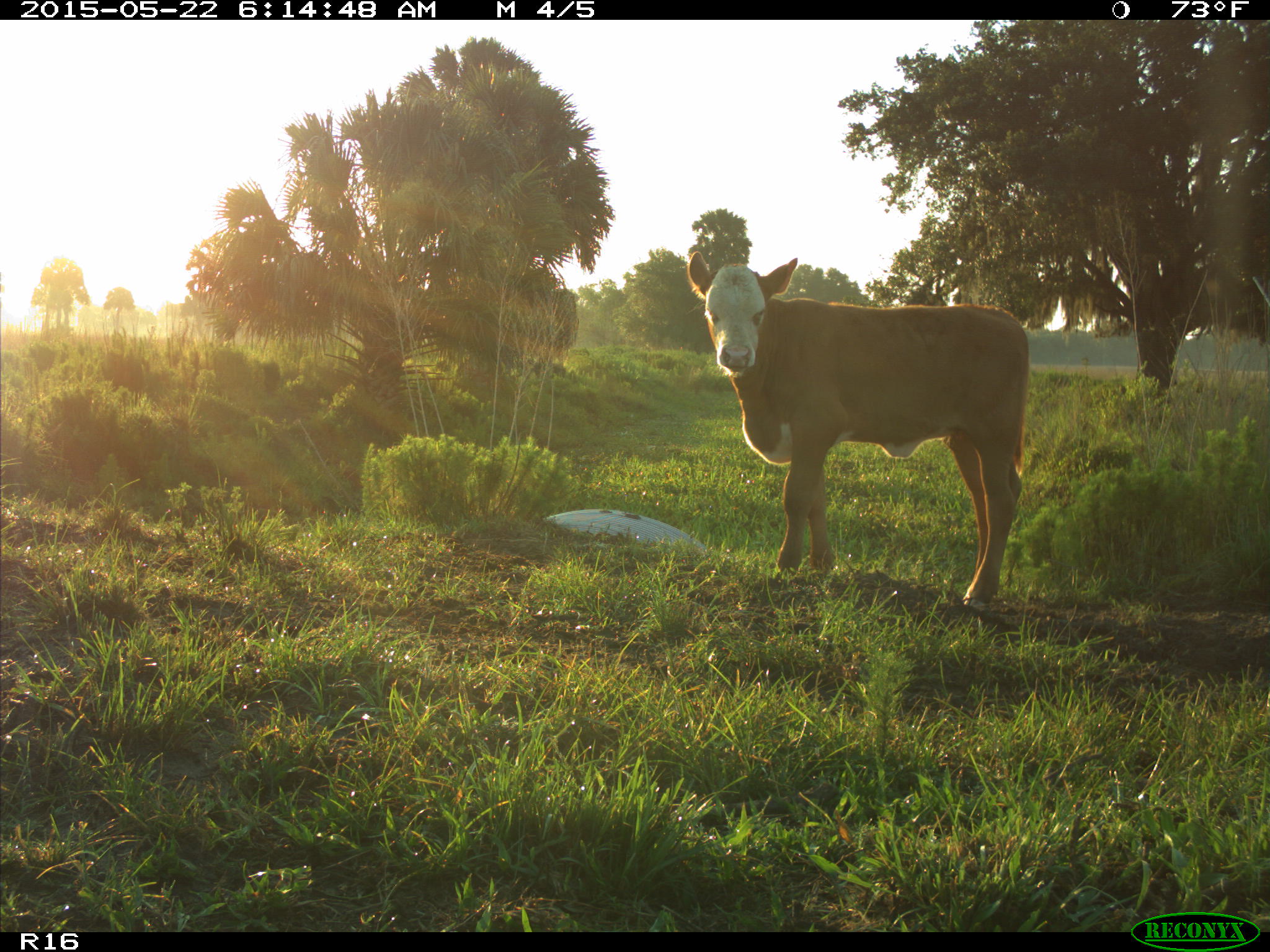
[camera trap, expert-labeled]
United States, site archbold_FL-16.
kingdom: Animalia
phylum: Chordata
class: Mammalia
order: Artiodactyla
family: Bovidae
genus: Bos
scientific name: Bos taurus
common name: domestic cow